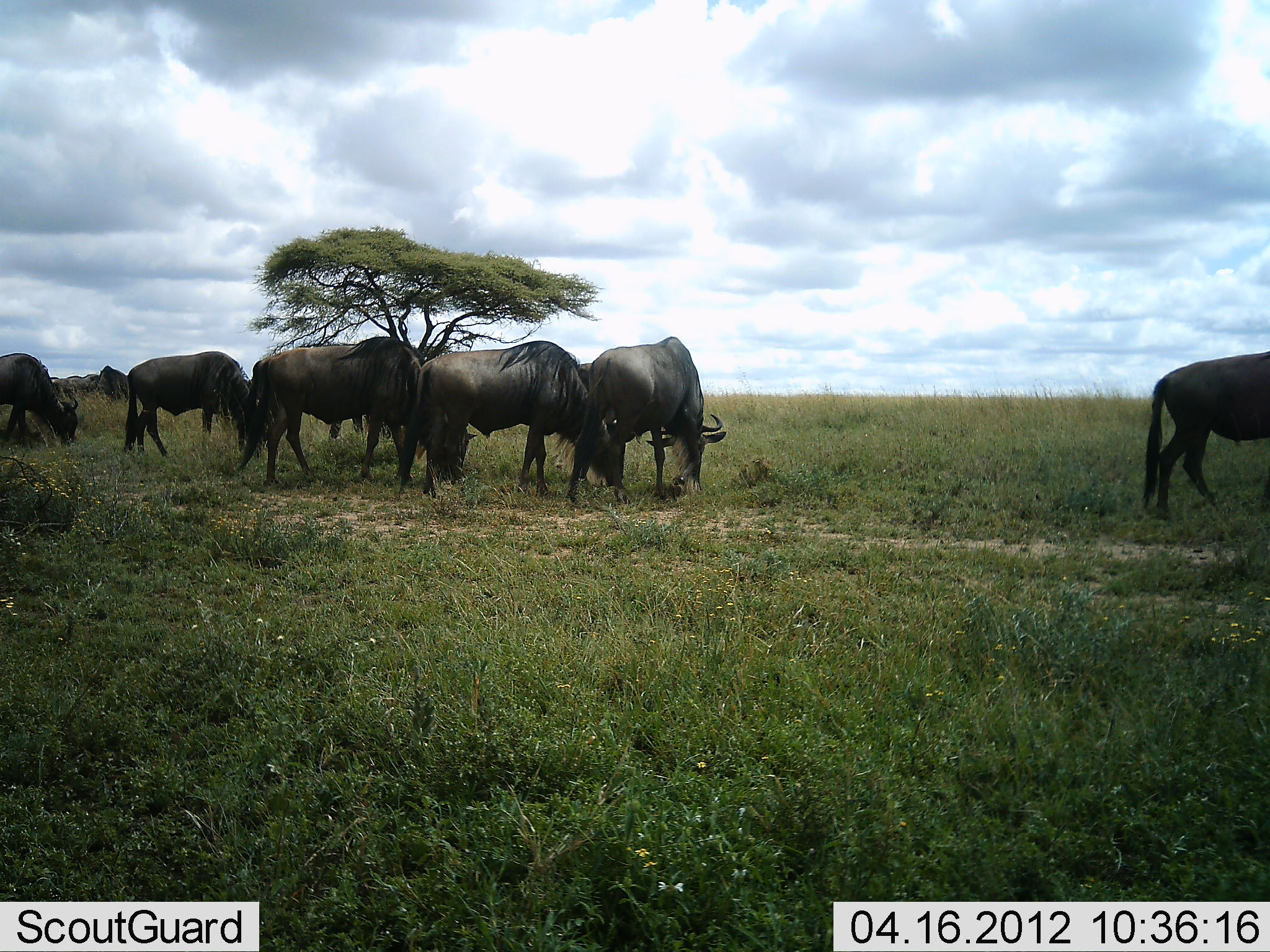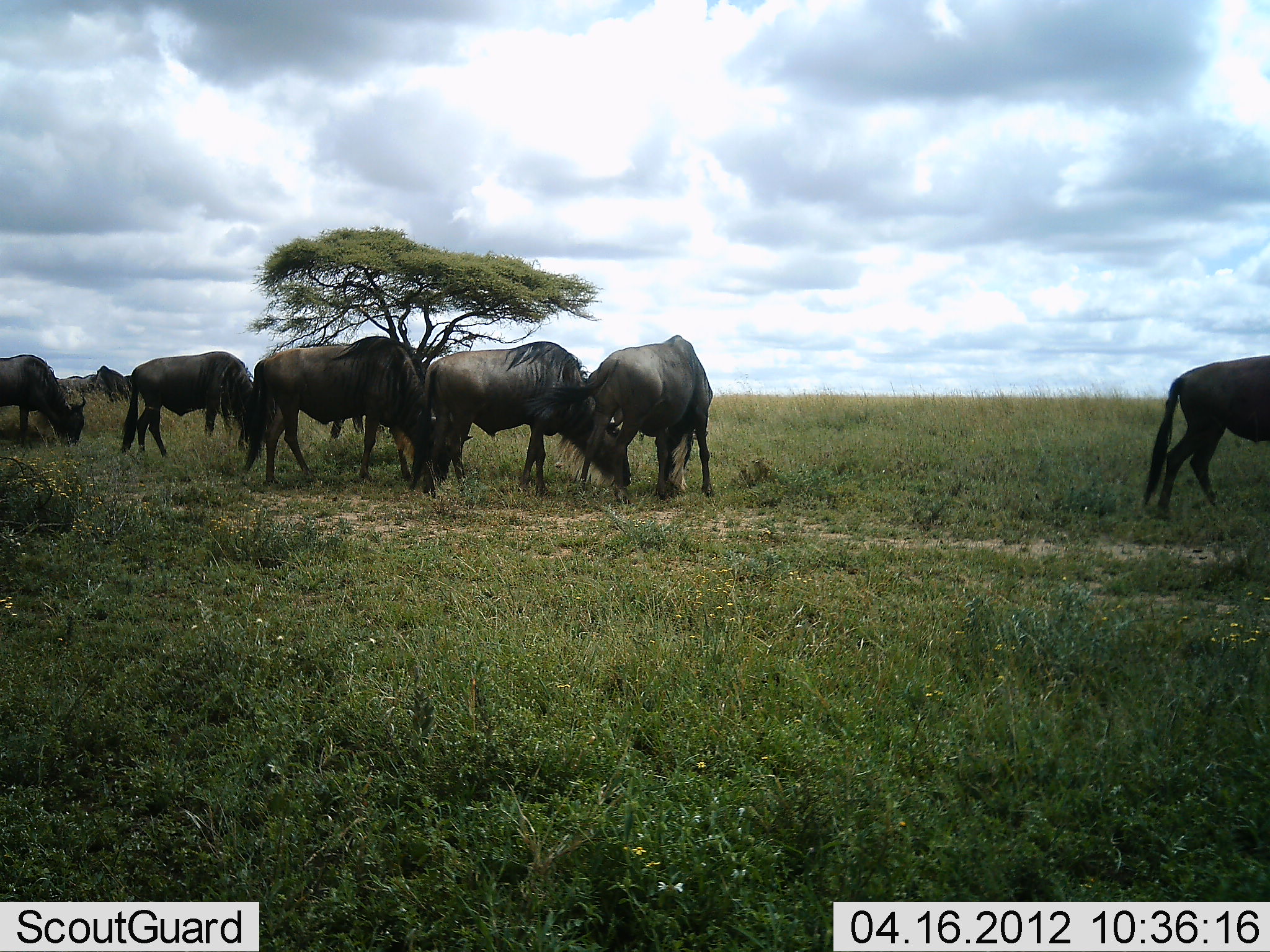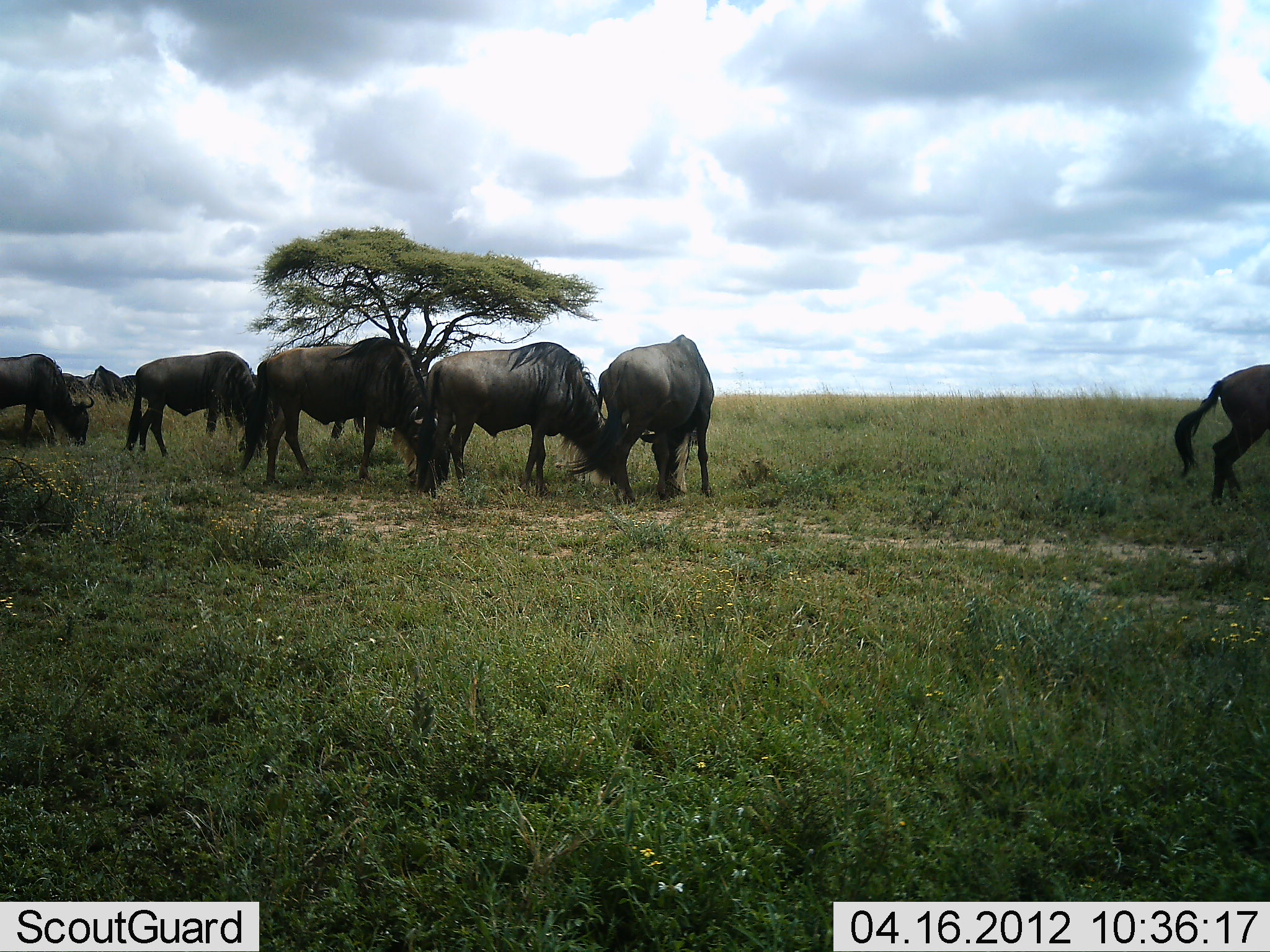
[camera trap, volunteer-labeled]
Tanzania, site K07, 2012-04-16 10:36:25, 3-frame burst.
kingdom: Animalia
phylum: Chordata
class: Mammalia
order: Artiodactyla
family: Bovidae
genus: Connochaetes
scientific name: Connochaetes taurinus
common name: blue wildebeest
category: wildebeest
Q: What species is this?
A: Wildebeest (blue wildebeest) (Connochaetes taurinus).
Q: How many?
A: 7.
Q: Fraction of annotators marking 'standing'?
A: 48%.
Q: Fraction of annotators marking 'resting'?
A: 0%.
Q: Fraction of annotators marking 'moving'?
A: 14%.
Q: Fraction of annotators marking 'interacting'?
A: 5%.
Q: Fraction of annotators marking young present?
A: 0%.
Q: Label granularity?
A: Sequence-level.